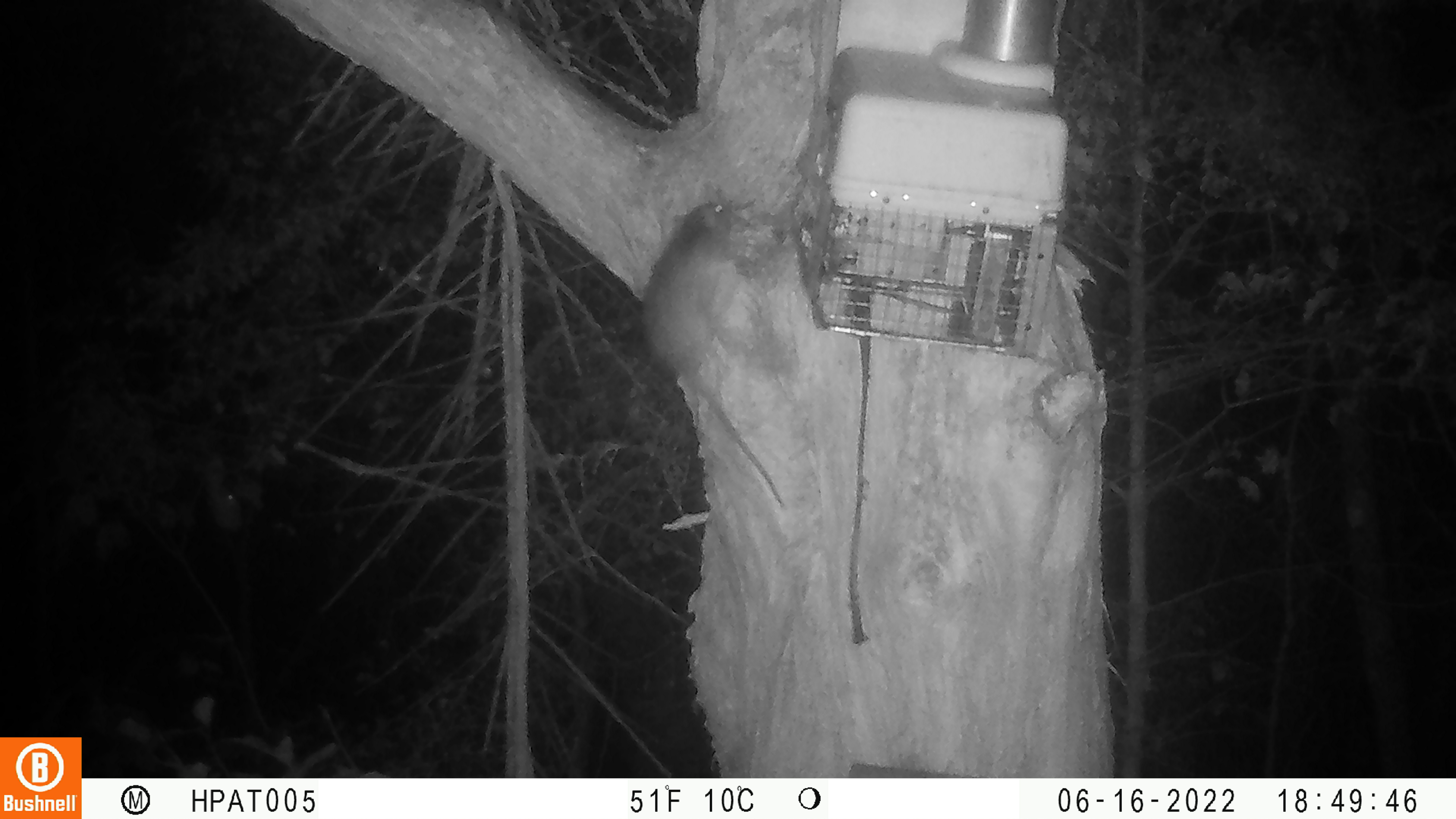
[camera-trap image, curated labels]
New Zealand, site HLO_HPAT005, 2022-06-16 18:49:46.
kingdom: Animalia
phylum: Chordata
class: Mammalia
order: Rodentia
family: Muridae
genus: Rattus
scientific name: Rattus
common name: rat